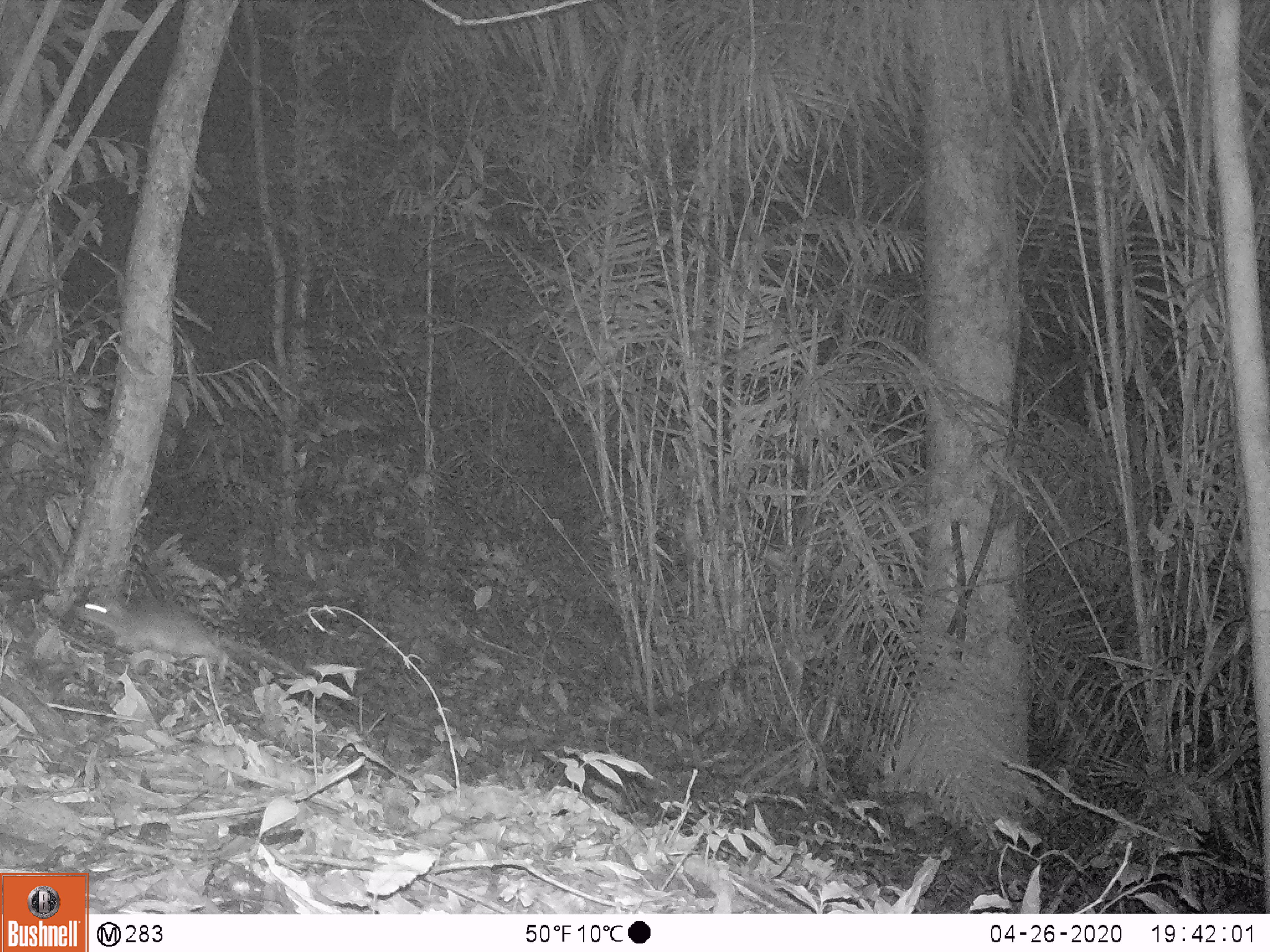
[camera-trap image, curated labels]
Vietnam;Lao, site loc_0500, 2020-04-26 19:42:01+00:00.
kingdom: Animalia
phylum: Chordata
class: Mammalia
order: Rodentia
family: Muridae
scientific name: Muridae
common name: old-world mice and rats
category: unidentified murid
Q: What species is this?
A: Unidentified murid (old-world mice and rats) (Muridae).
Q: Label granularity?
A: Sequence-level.